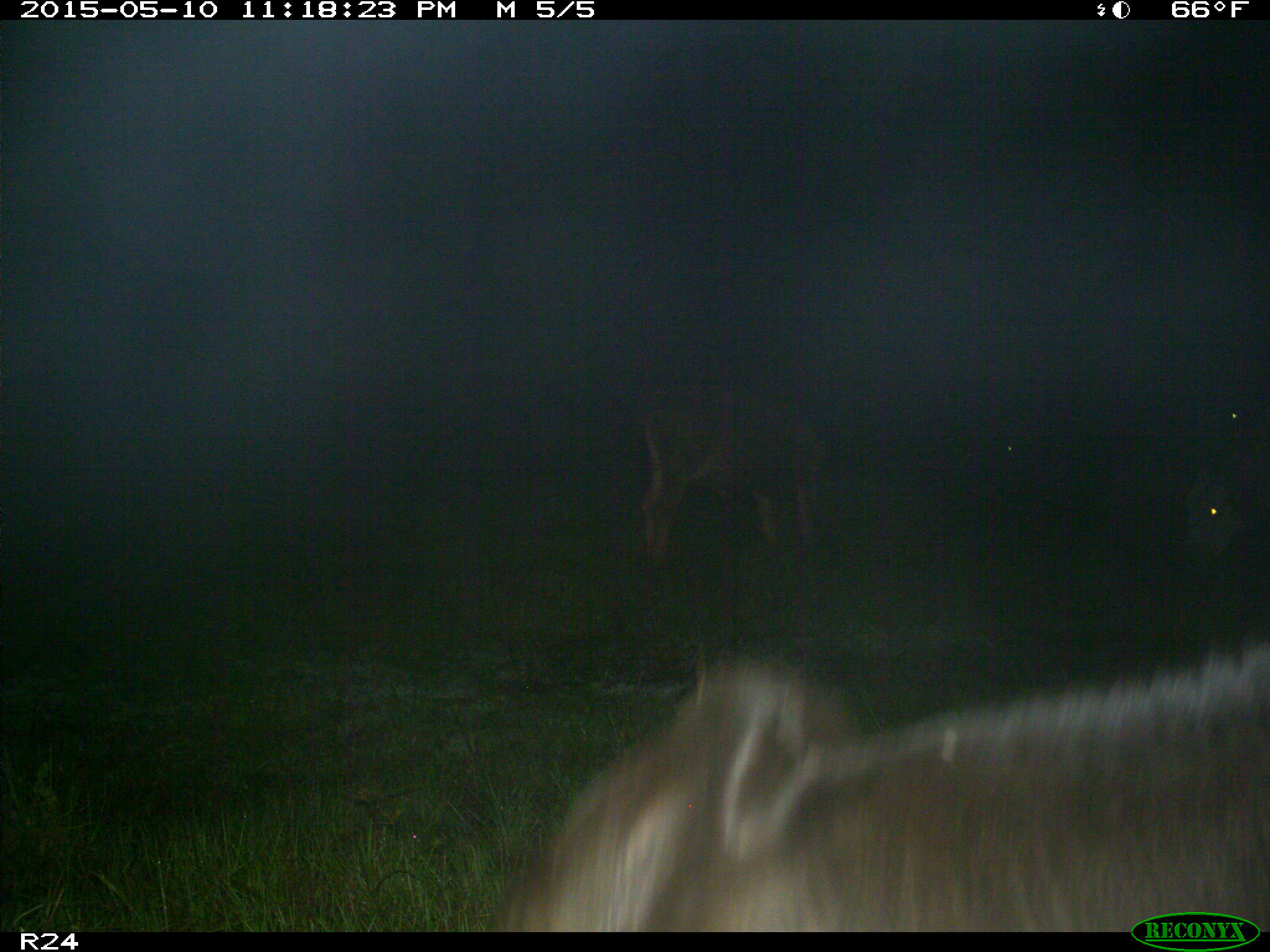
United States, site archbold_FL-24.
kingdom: Animalia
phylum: Chordata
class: Mammalia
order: Artiodactyla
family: Bovidae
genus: Bos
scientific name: Bos taurus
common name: domestic cow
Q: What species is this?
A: Bos taurus (domestic cow).